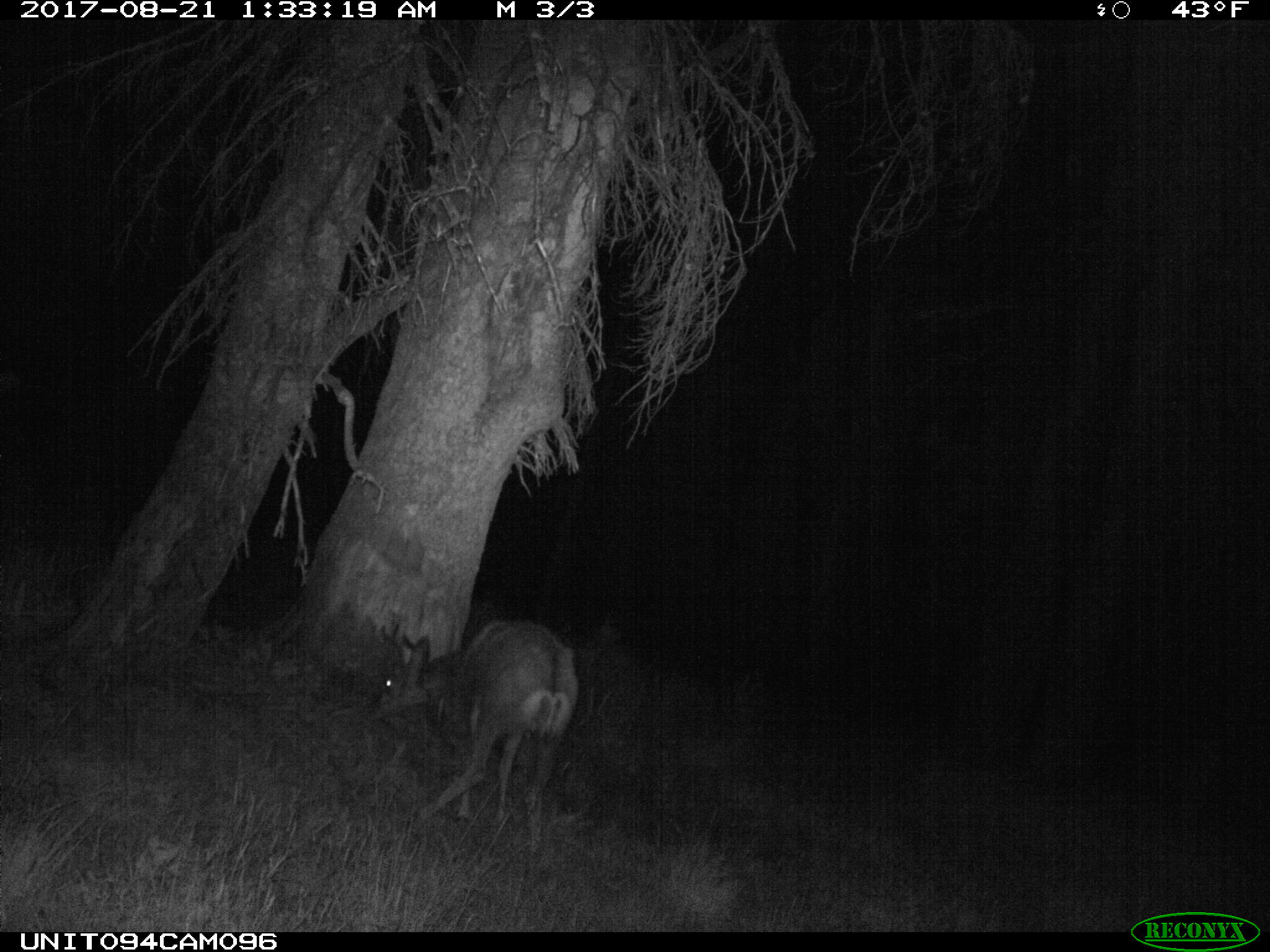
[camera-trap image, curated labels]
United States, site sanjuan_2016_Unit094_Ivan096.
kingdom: Animalia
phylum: Chordata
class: Mammalia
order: Artiodactyla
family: Cervidae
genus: Odocoileus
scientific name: Odocoileus hemionus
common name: mule deer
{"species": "Odocoileus hemionus (mule deer)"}